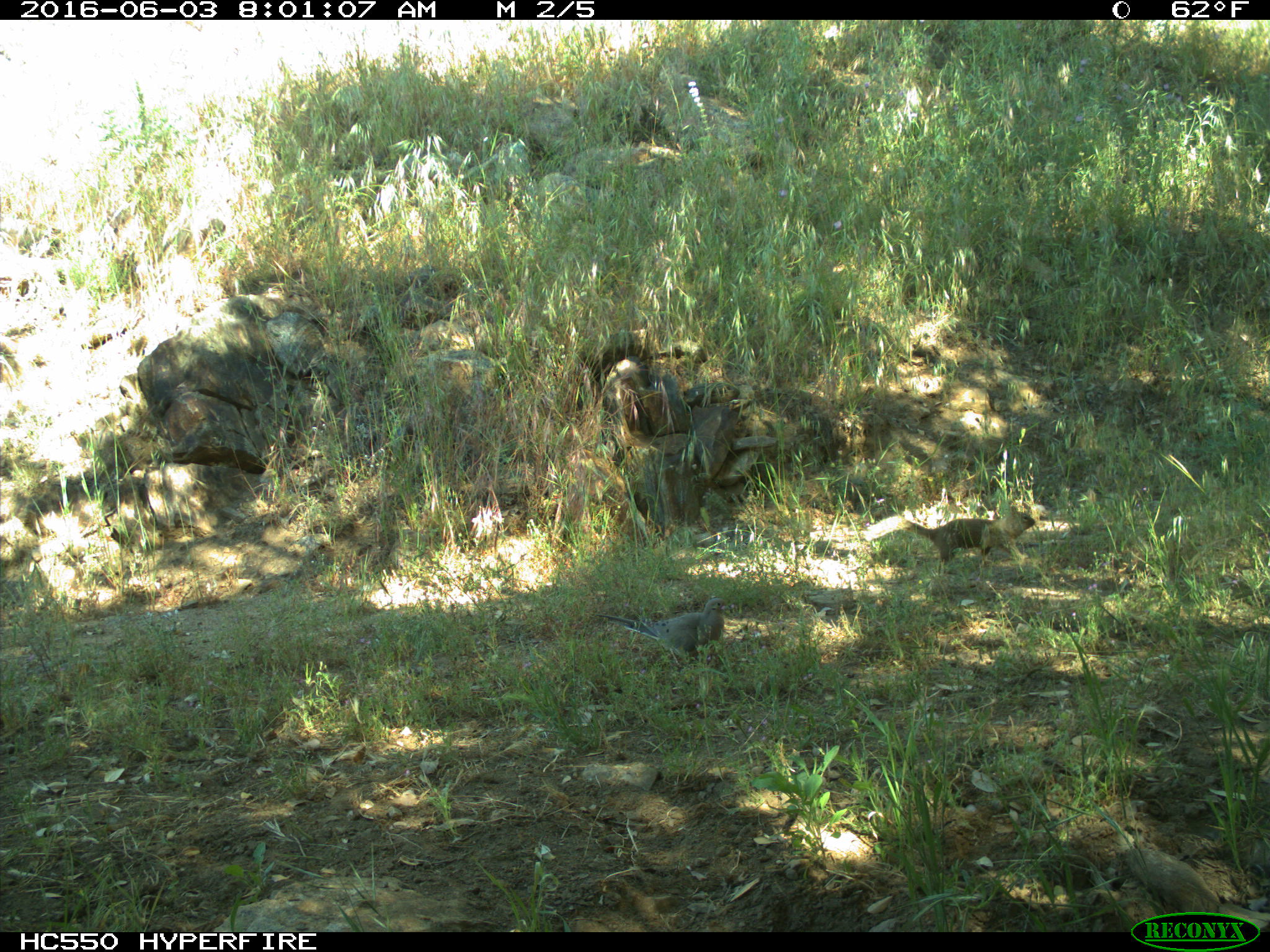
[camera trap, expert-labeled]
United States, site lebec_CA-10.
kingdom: Animalia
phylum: Chordata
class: Aves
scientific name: Aves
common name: birds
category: unidentified bird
Unidentified bird (birds) (Aves).